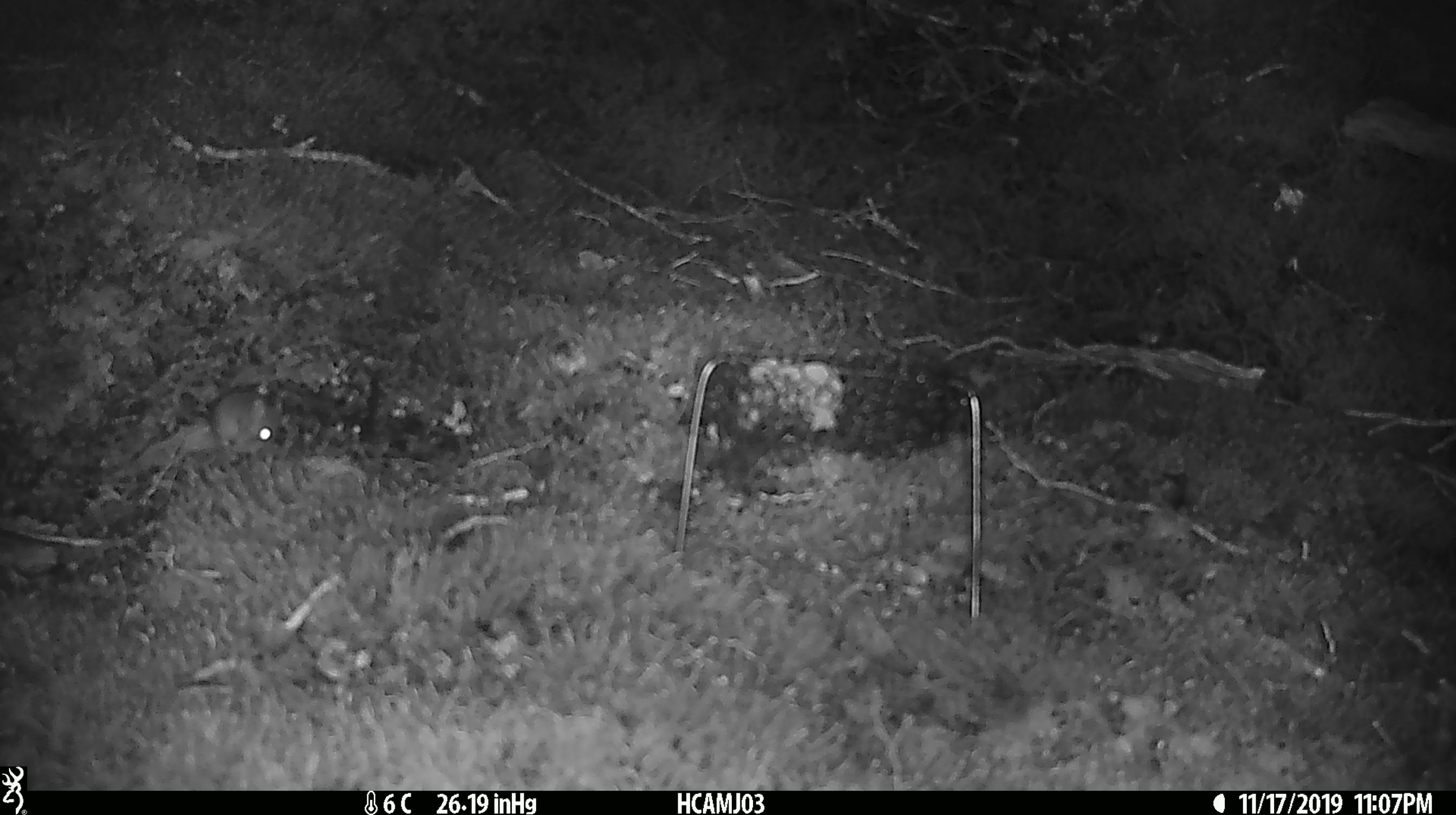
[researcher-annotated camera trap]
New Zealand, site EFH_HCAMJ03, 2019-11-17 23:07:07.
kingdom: Animalia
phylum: Chordata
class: Mammalia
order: Rodentia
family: Muridae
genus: Mus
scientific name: Mus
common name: mouse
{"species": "mouse (Mus)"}